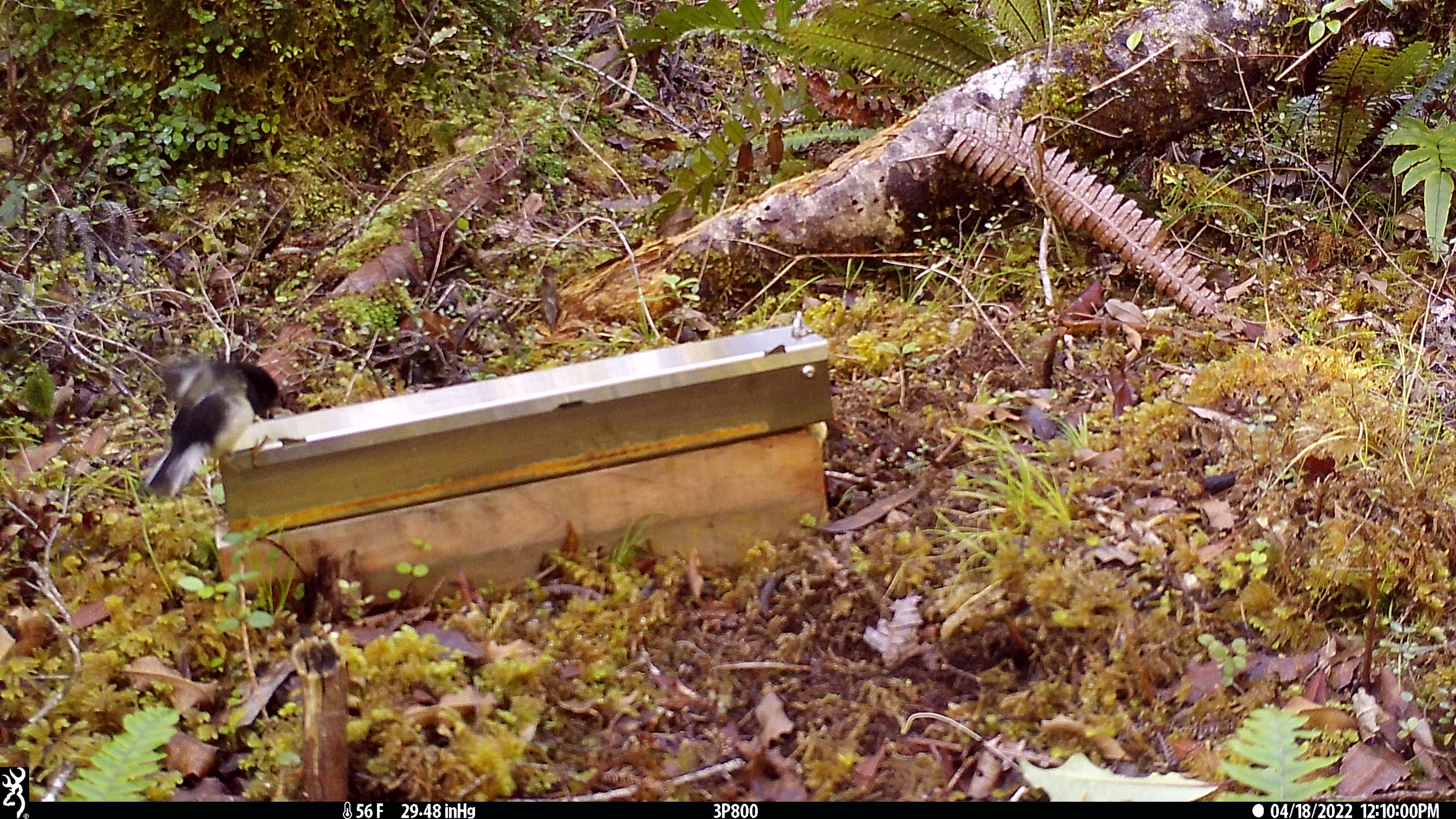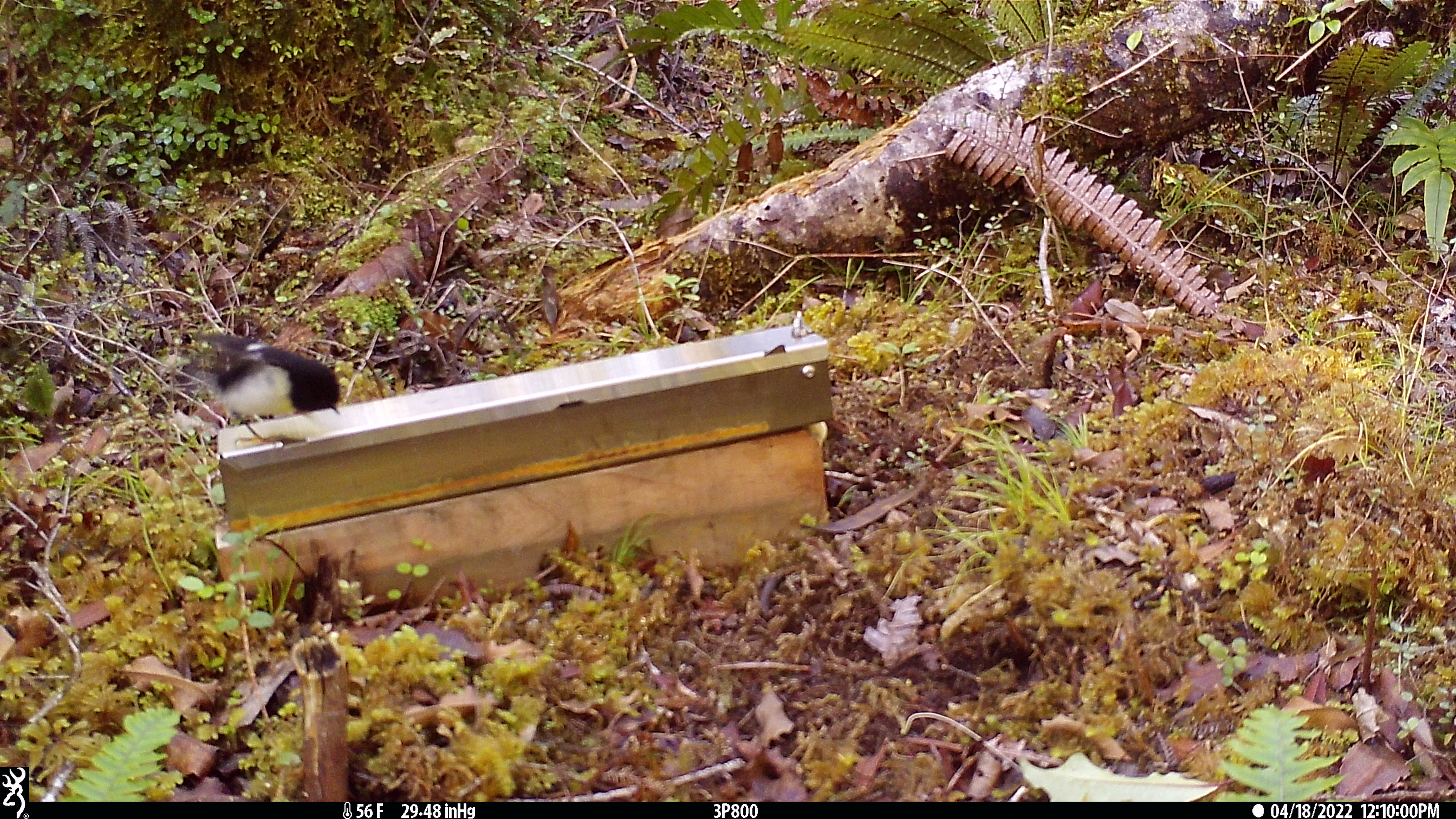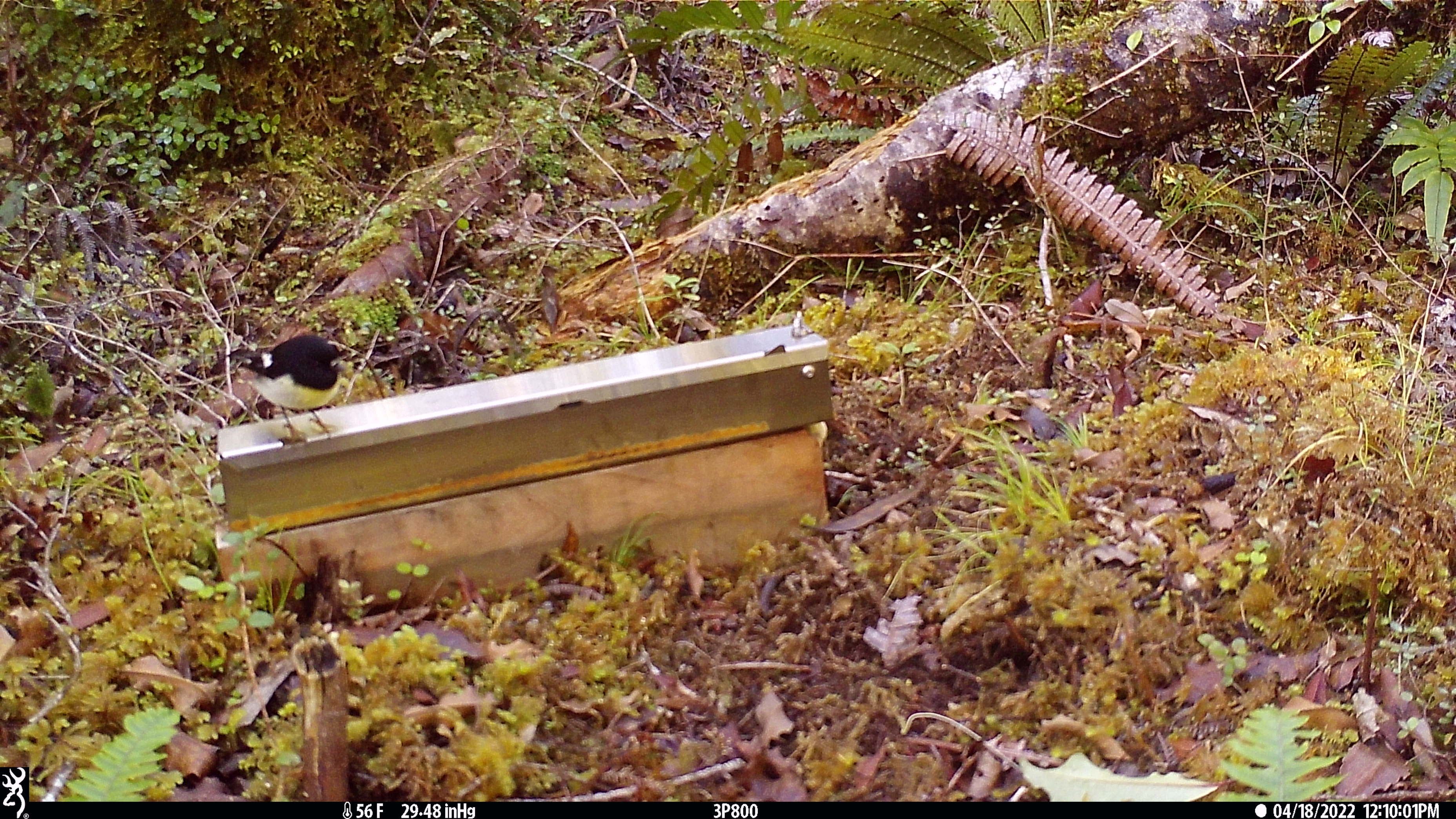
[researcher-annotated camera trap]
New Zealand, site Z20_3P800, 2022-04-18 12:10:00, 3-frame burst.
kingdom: Animalia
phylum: Chordata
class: Aves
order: Passeriformes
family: Petroicidae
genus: Petroica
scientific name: Petroica macrocephala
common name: tomtit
Tomtit (Petroica macrocephala).